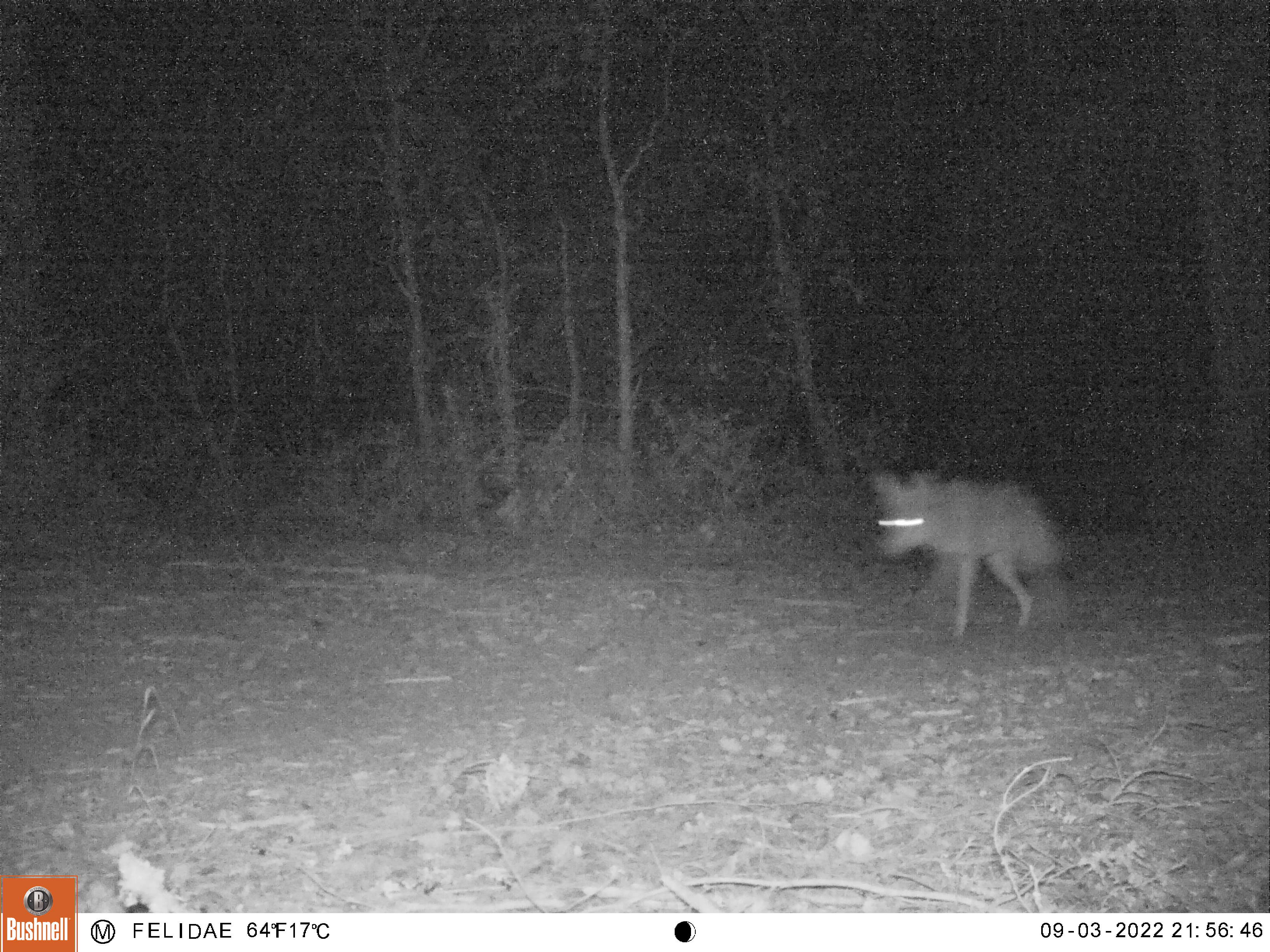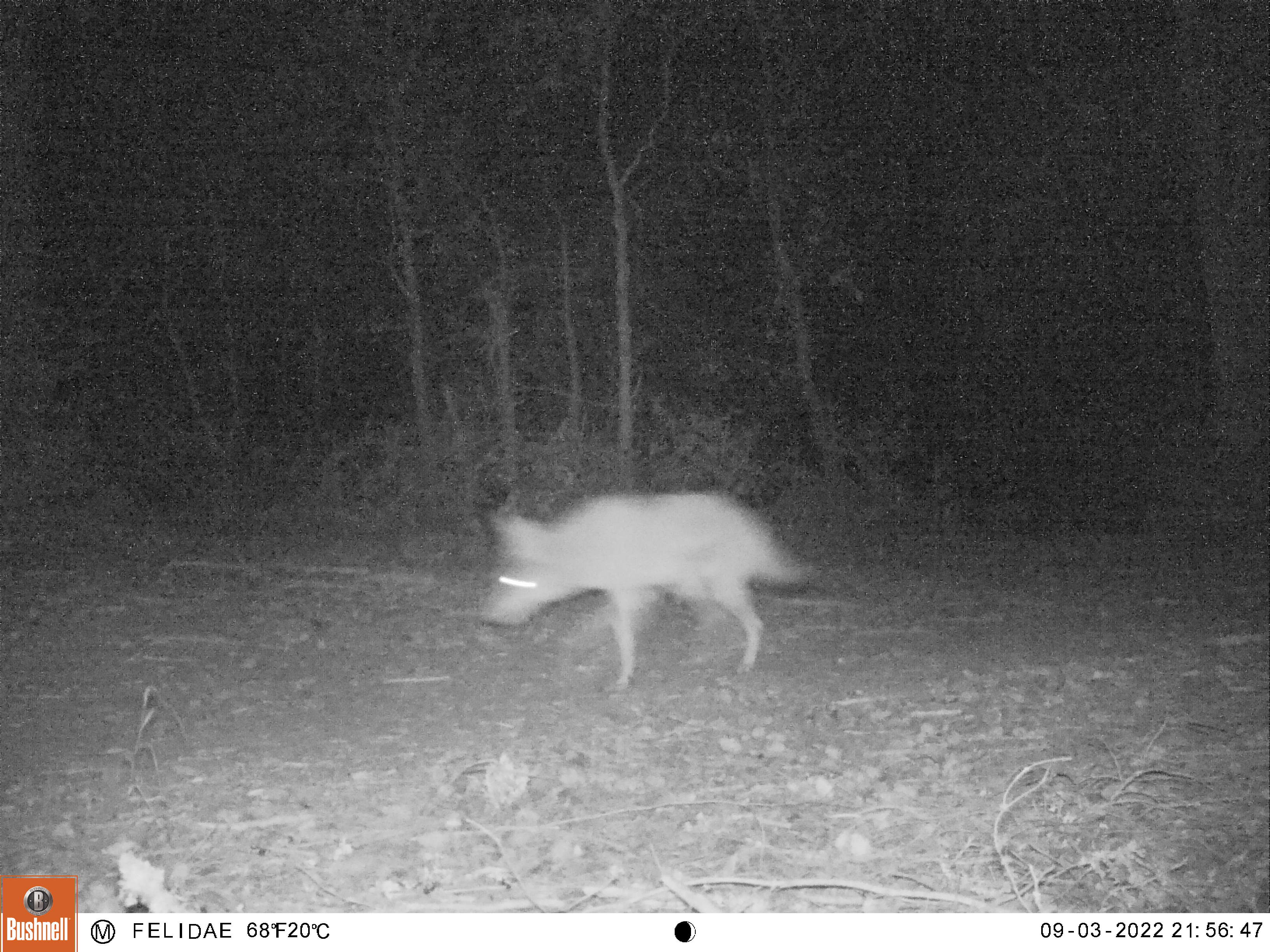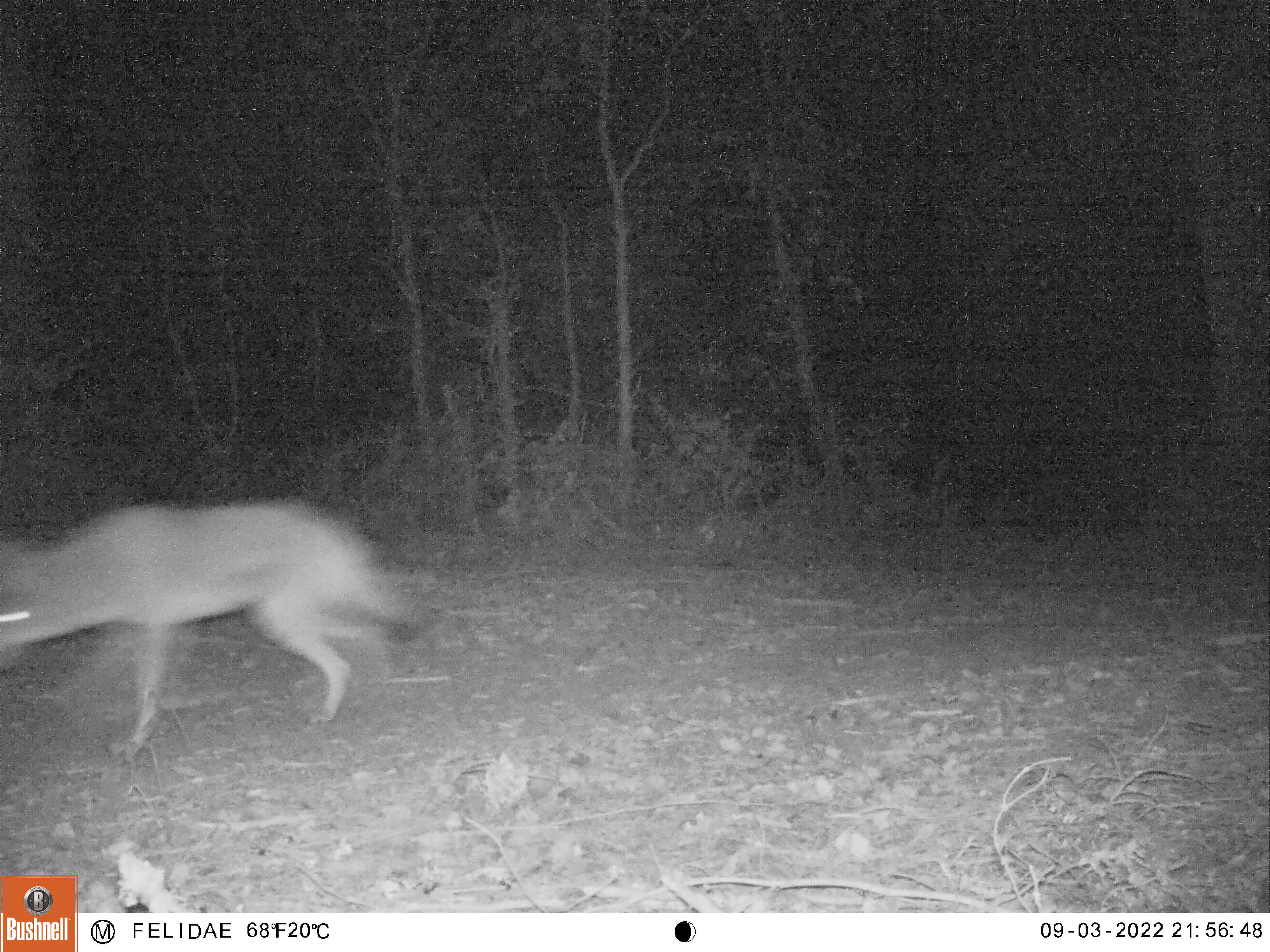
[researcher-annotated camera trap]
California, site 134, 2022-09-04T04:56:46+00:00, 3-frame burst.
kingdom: Animalia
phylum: Chordata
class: Mammalia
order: Carnivora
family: Canidae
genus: Canis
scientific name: Canis latrans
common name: coyote